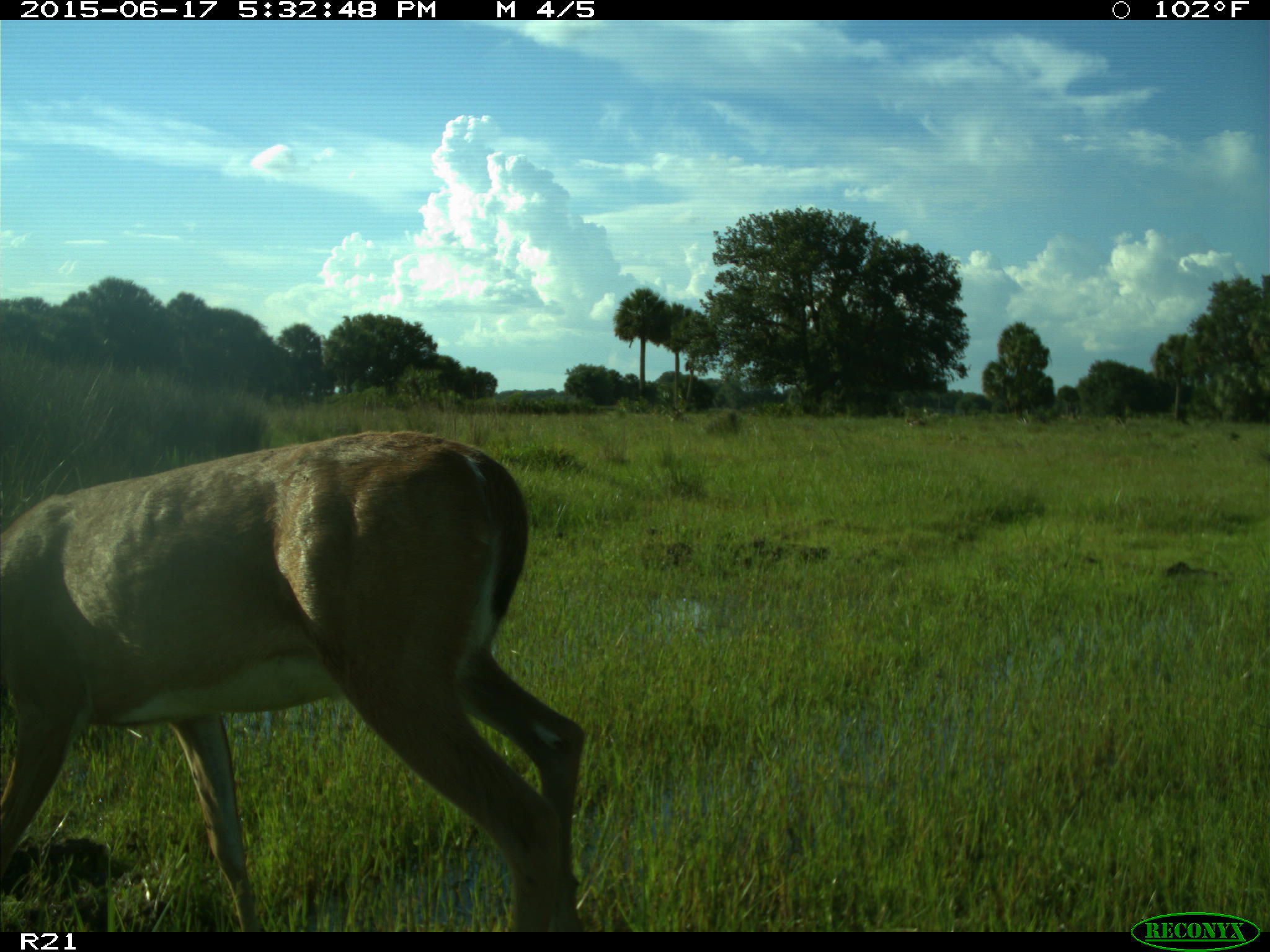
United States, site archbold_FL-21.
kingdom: Animalia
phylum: Chordata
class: Mammalia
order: Artiodactyla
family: Cervidae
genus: Odocoileus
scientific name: Odocoileus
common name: deer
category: unidentified deer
Unidentified deer (deer) (Odocoileus).